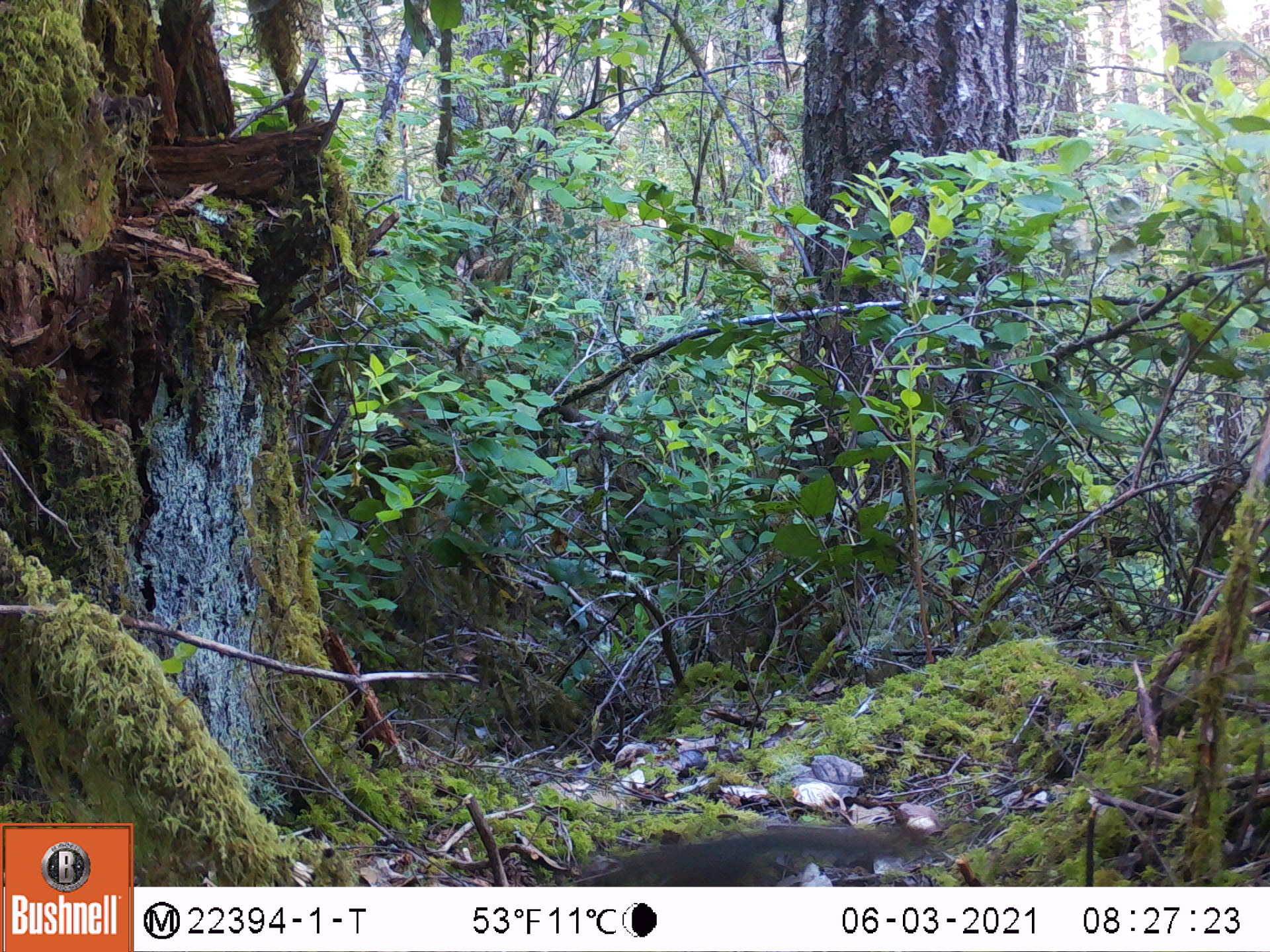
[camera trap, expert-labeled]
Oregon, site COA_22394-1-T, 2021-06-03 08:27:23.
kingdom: Animalia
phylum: Chordata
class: Mammalia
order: Rodentia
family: Sciuridae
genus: Tamiasciurus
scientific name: Tamiasciurus douglasii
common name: douglas squirrel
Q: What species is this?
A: Douglas squirrel (Tamiasciurus douglasii).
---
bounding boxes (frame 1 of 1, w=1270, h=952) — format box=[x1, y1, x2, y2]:
douglas squirrel: box=[517, 802, 964, 883]